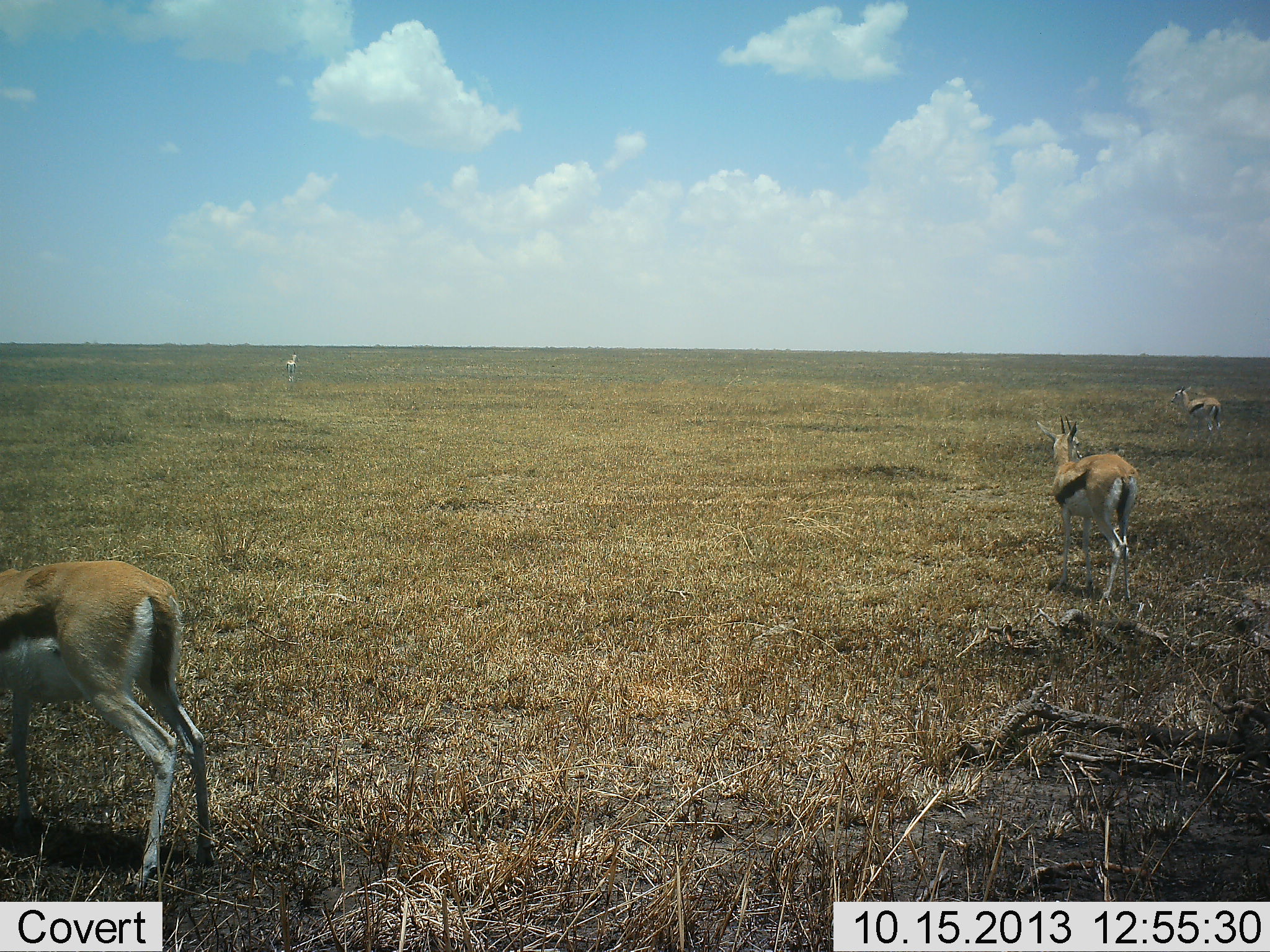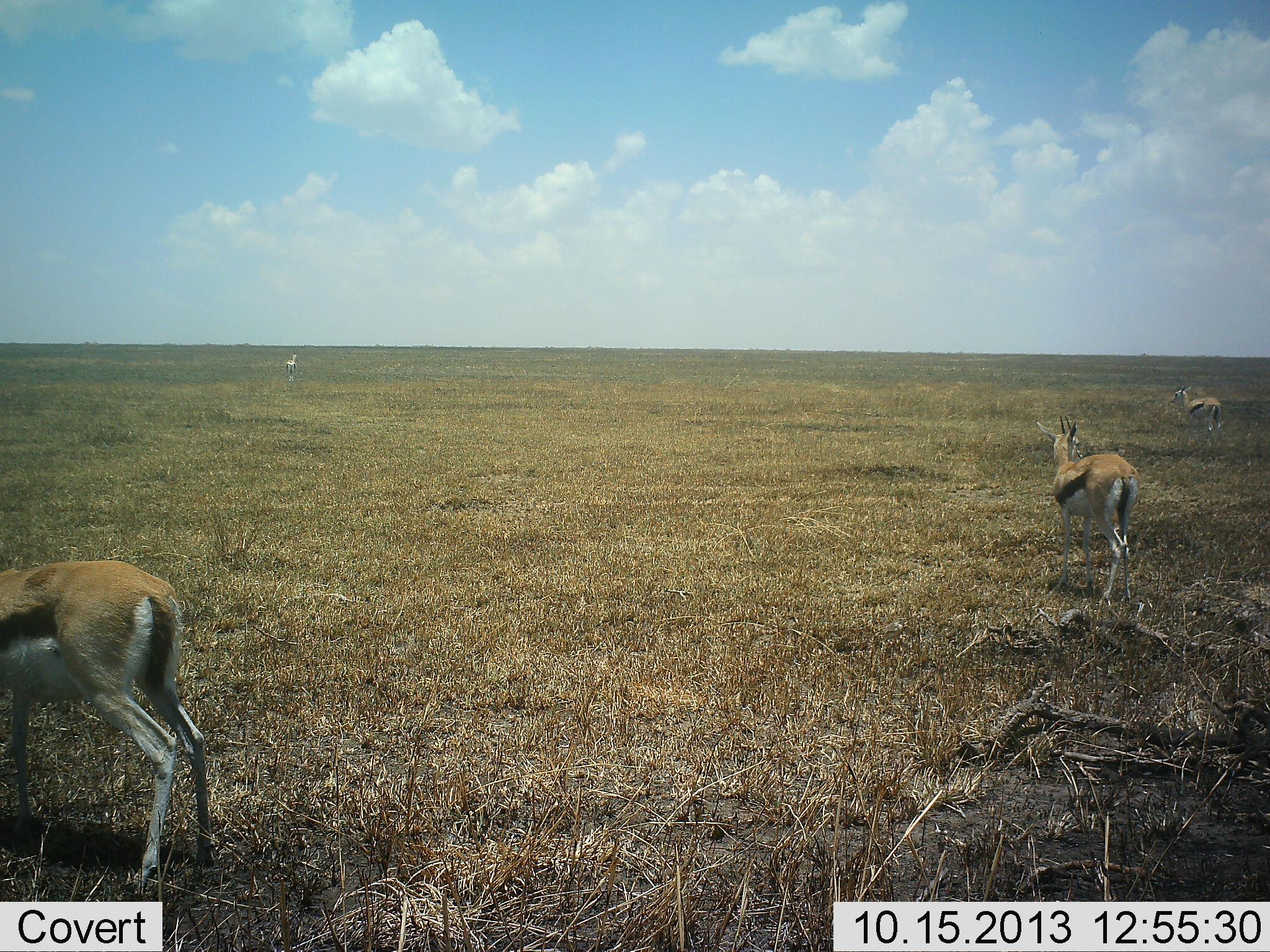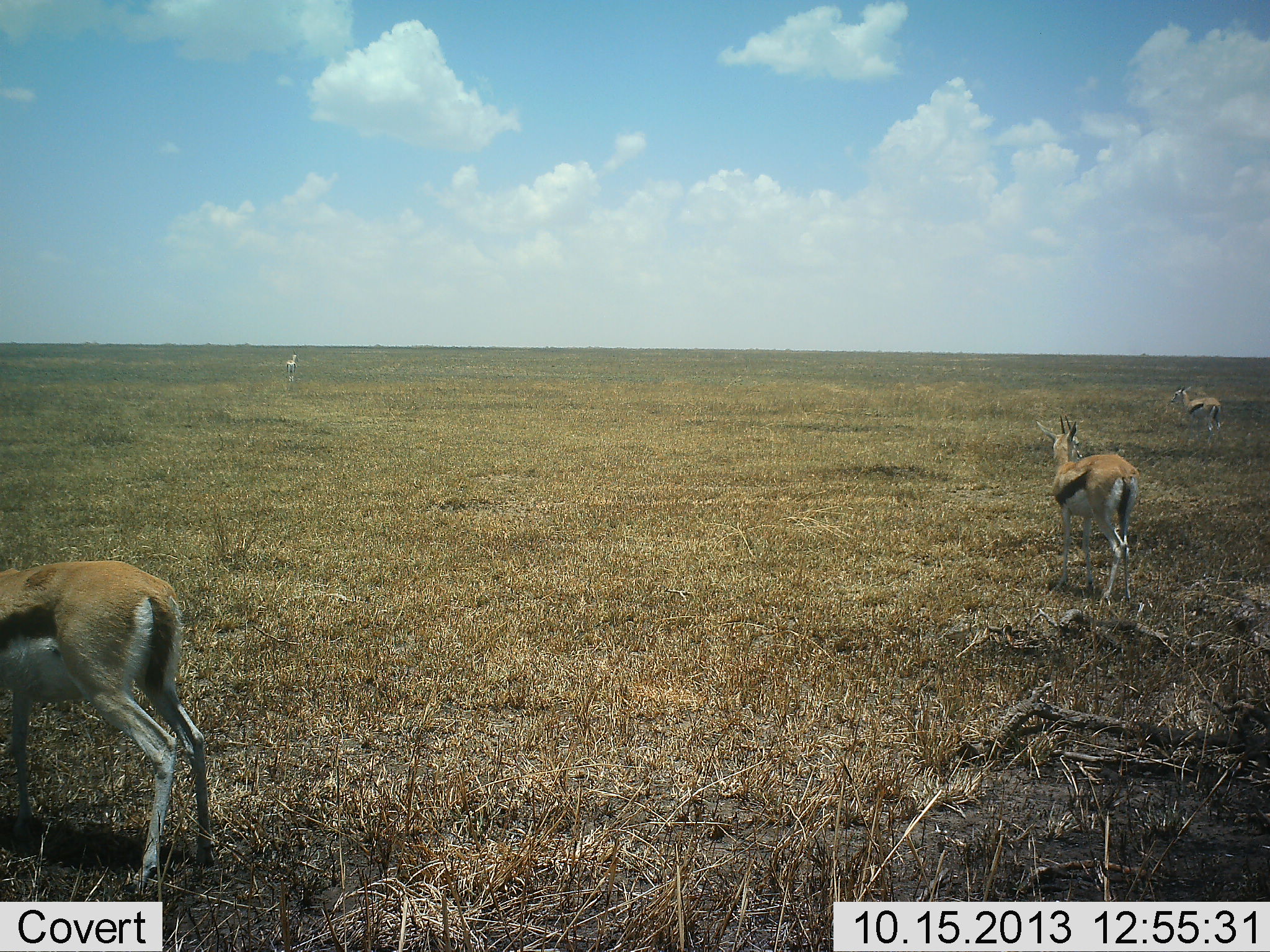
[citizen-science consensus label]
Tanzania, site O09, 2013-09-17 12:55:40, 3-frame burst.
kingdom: Animalia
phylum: Chordata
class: Mammalia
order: Artiodactyla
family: Bovidae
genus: Eudorcas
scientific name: Eudorcas thomsonii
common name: thomson's gazelle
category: gazellethomsons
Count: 4.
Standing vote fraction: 90%.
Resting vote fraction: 0%.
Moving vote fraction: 10%.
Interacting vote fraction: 0%.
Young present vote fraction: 0%.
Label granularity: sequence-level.